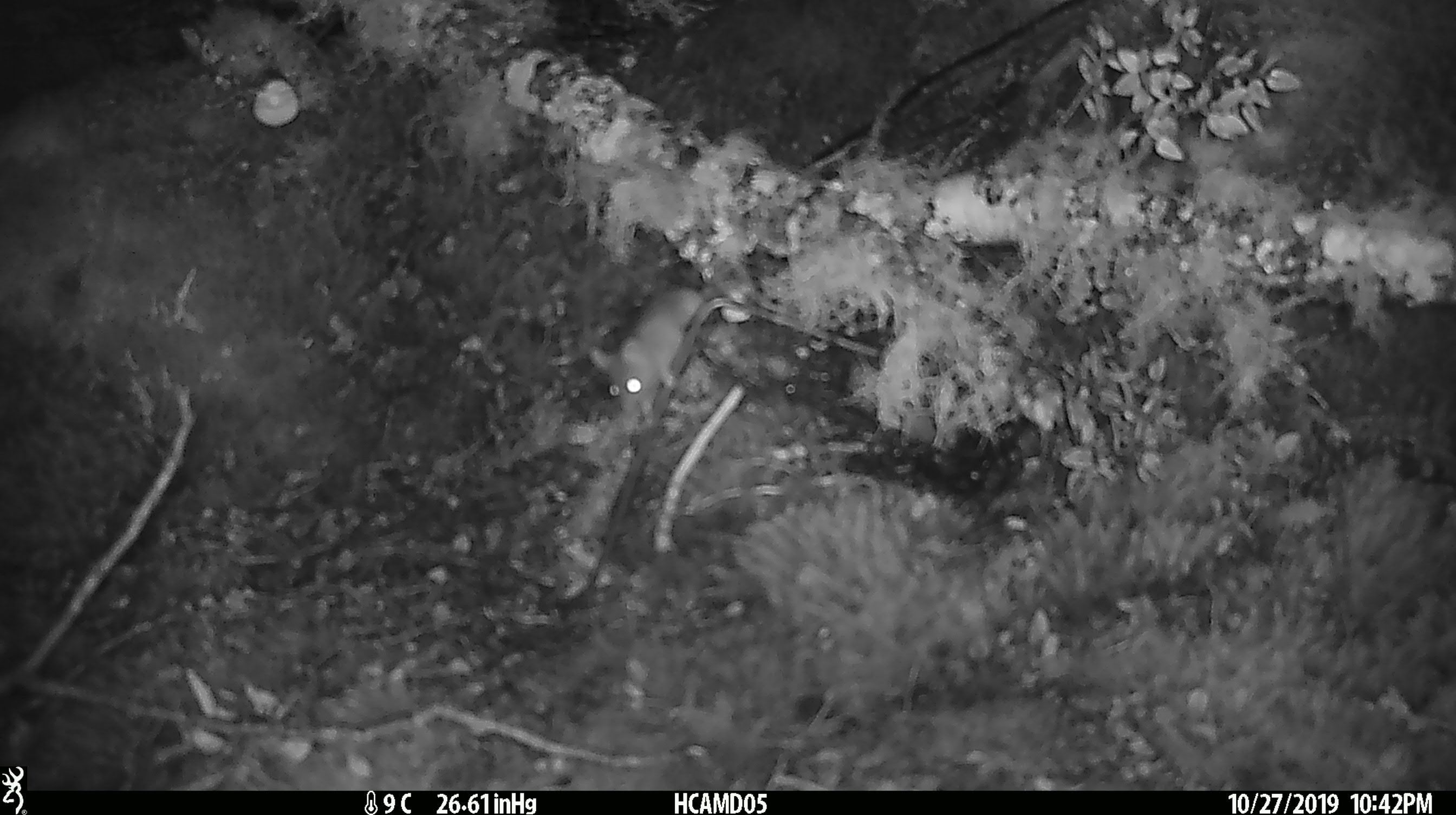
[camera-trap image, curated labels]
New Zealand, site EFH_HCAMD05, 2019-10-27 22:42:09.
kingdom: Animalia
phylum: Chordata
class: Mammalia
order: Rodentia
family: Muridae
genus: Mus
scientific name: Mus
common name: mouse